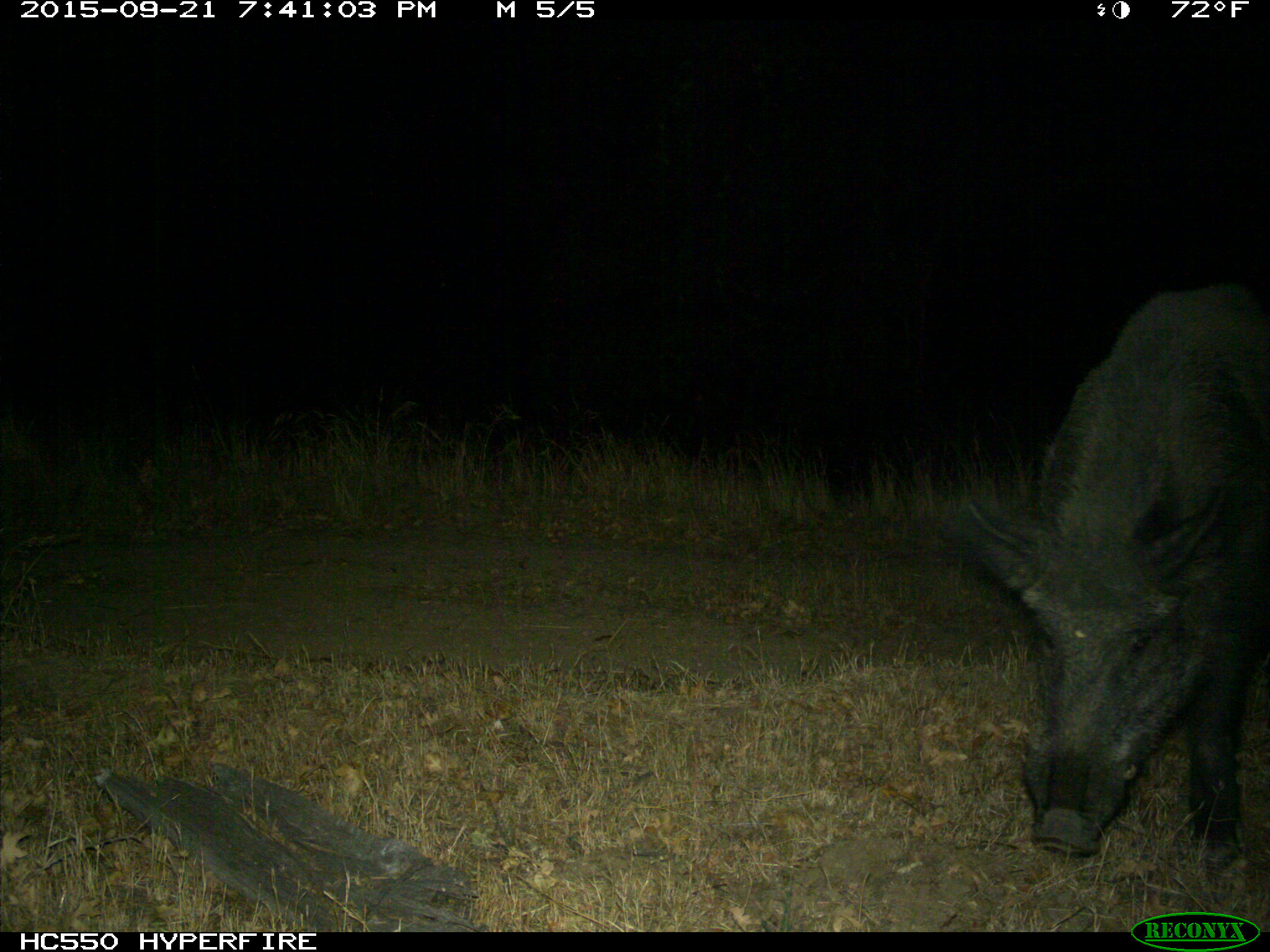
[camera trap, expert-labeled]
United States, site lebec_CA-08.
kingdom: Animalia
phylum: Chordata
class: Mammalia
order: Artiodactyla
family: Suidae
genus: Sus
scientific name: Sus scrofa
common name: wild boar